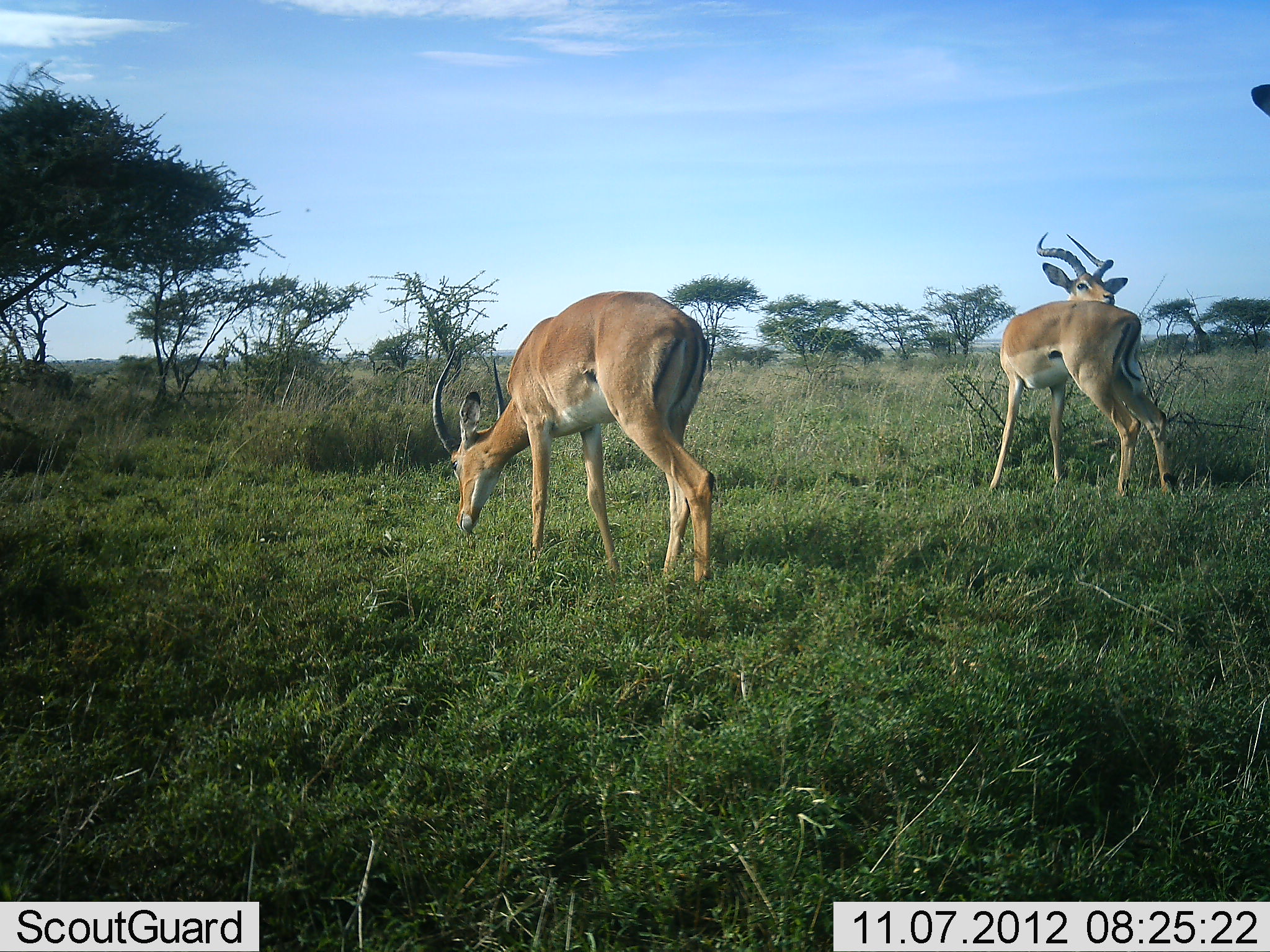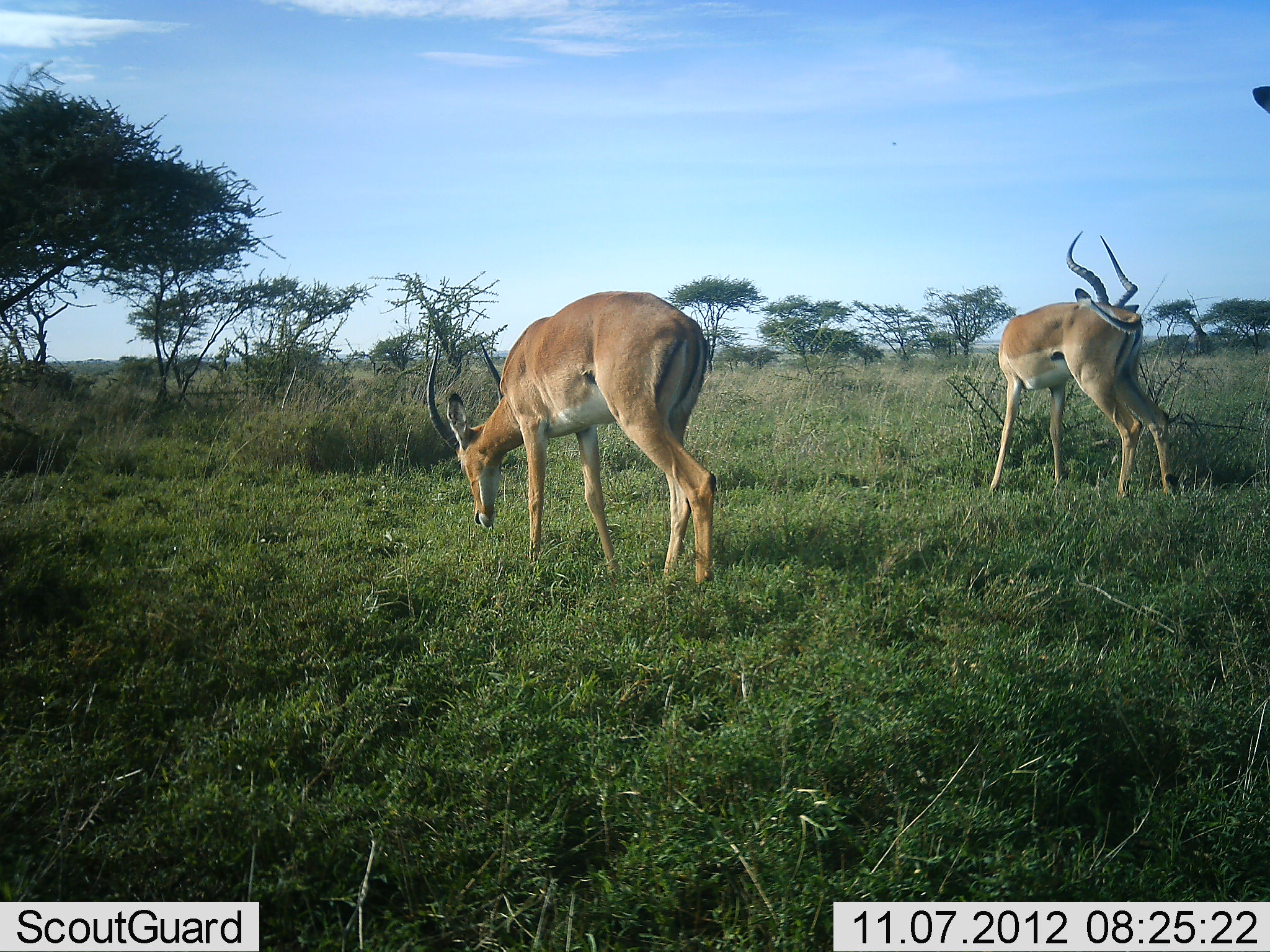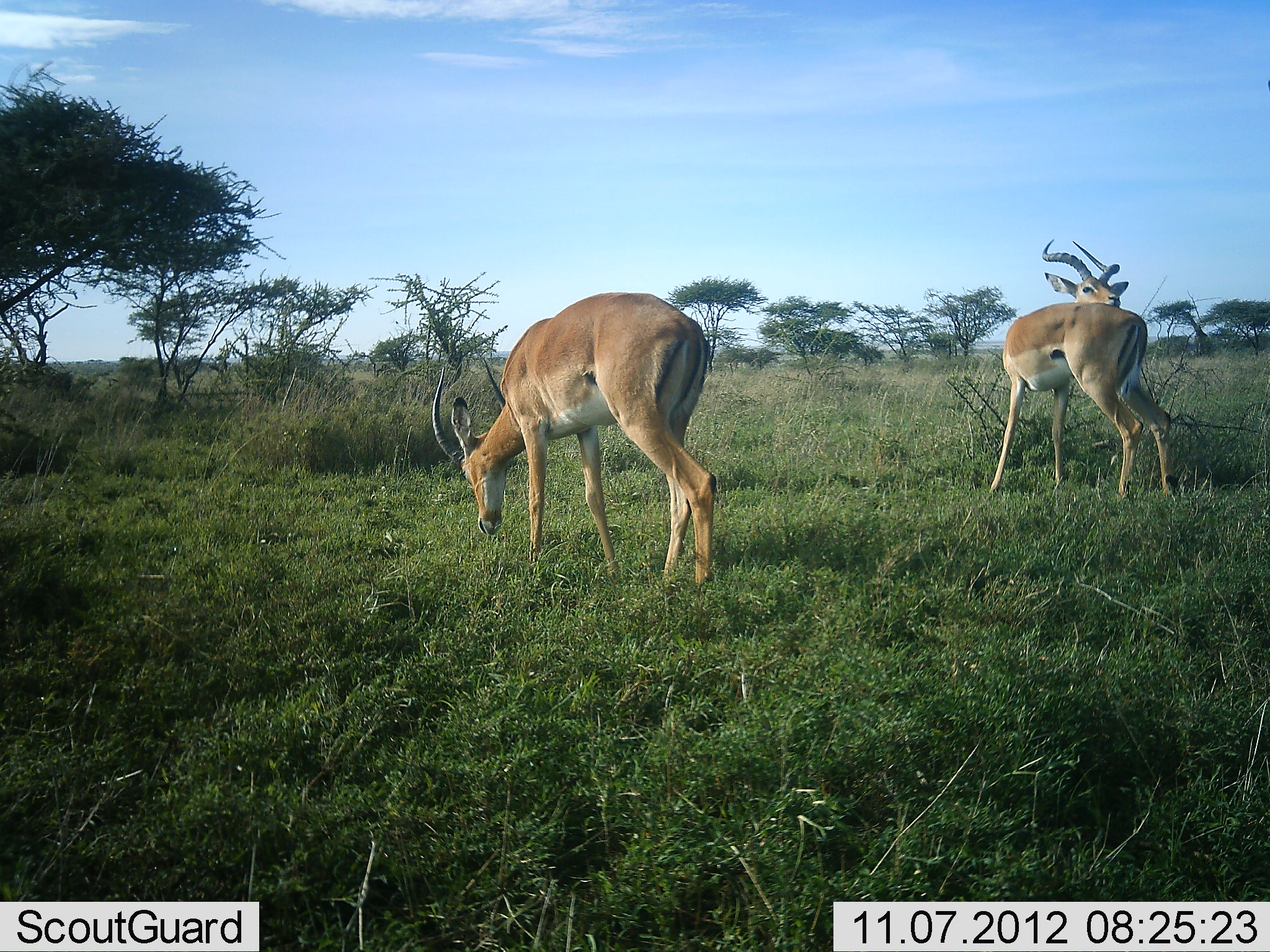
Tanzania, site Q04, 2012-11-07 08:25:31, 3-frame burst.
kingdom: Animalia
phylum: Chordata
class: Mammalia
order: Artiodactyla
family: Bovidae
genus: Aepyceros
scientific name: Aepyceros melampus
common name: impala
Impala (Aepyceros melampus), count 2. Behavior (volunteer vote fractions): standing 90%, resting 0%, moving 0%, interacting 0%. Young present (vote fraction): 0%. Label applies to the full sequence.